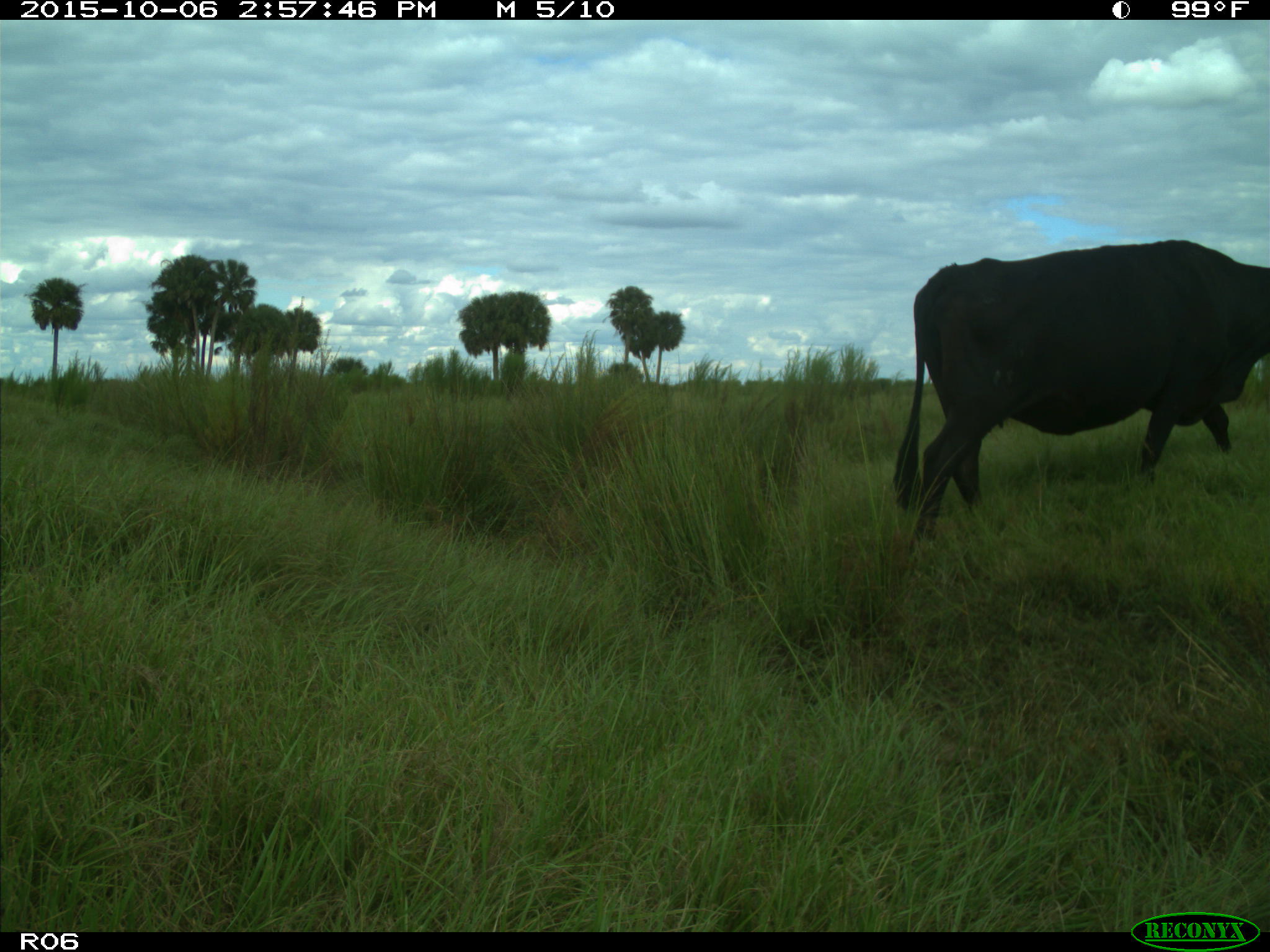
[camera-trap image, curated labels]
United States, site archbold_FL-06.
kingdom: Animalia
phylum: Chordata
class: Mammalia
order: Artiodactyla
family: Bovidae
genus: Bos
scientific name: Bos taurus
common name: domestic cow